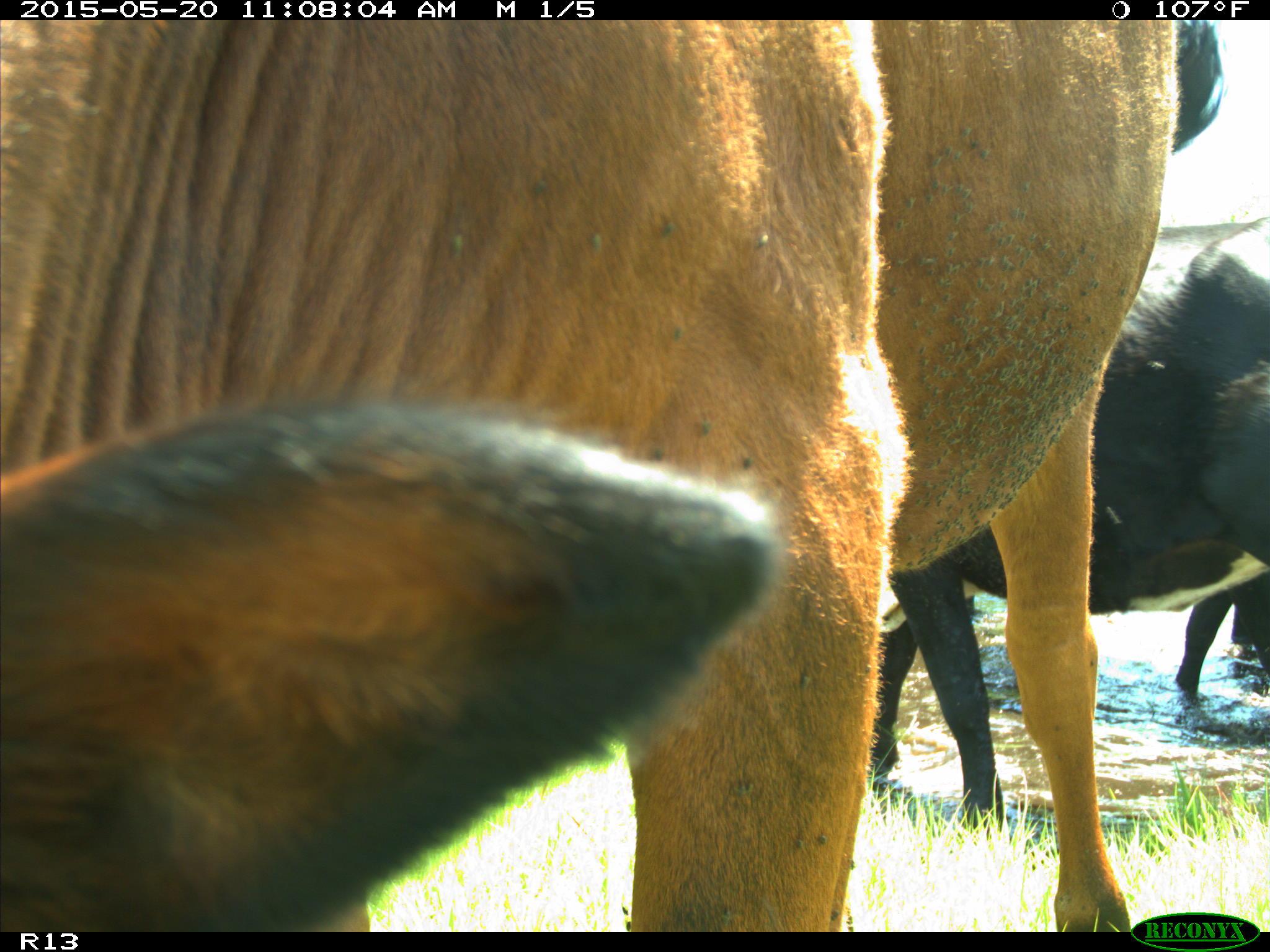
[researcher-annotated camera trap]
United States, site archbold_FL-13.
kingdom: Animalia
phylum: Chordata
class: Mammalia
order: Artiodactyla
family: Bovidae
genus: Bos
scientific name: Bos taurus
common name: domestic cow